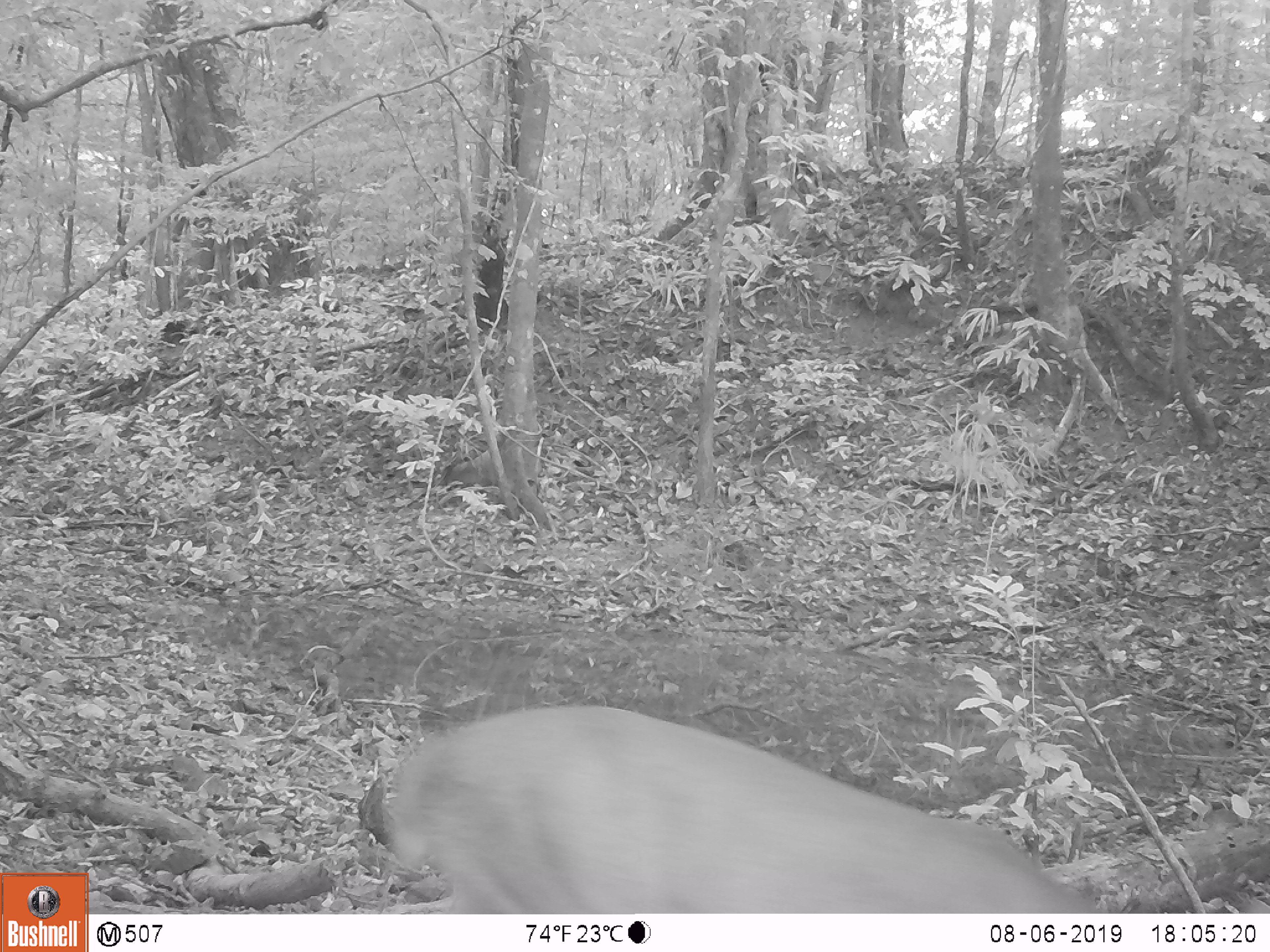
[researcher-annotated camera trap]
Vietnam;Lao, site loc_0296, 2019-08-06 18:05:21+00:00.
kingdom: Animalia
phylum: Chordata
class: Mammalia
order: Artiodactyla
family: Cervidae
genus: Muntiacus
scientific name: Muntiacus vuquangensis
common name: large-antlered muntjac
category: large antlered muntjac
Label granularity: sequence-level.